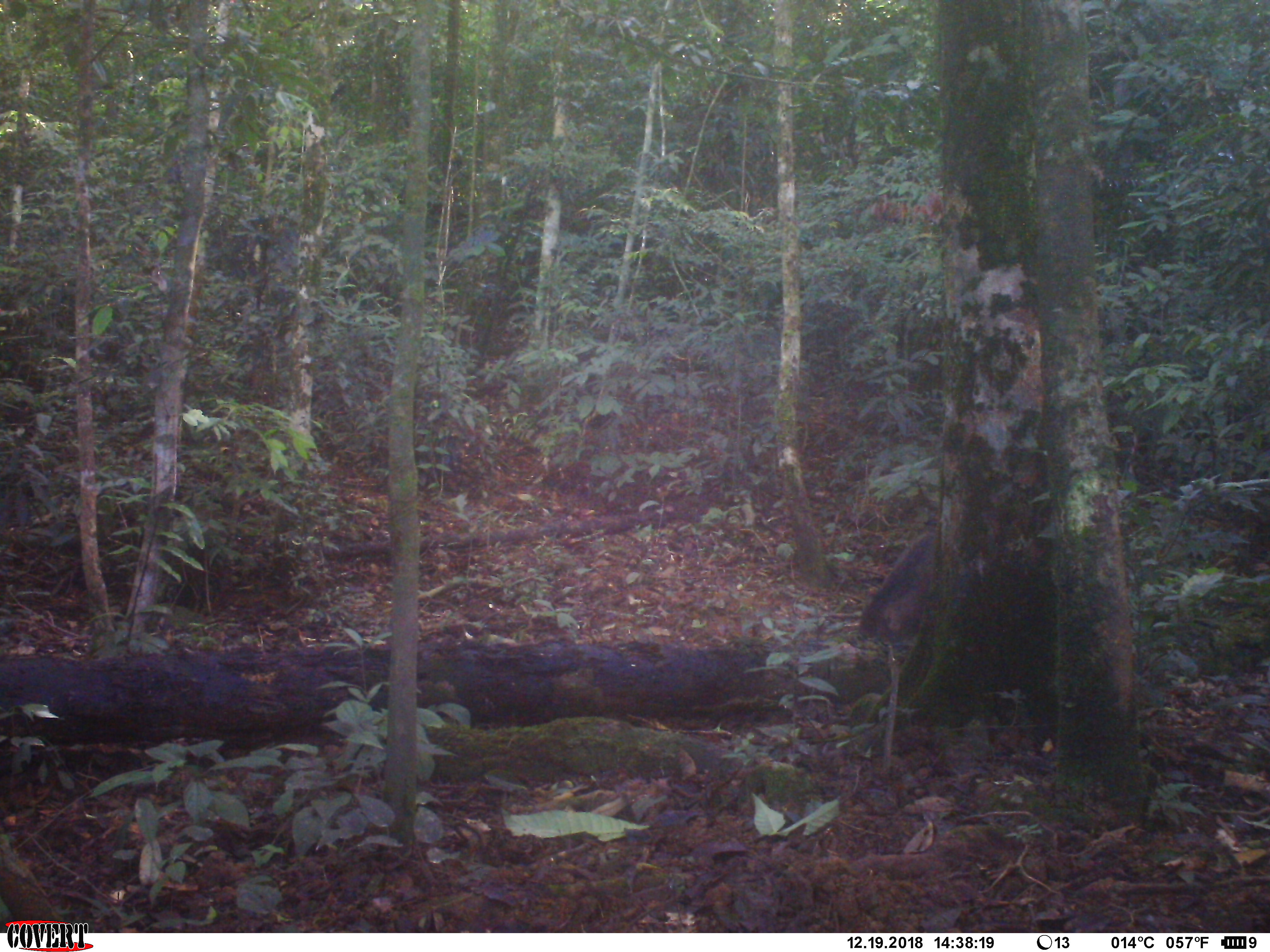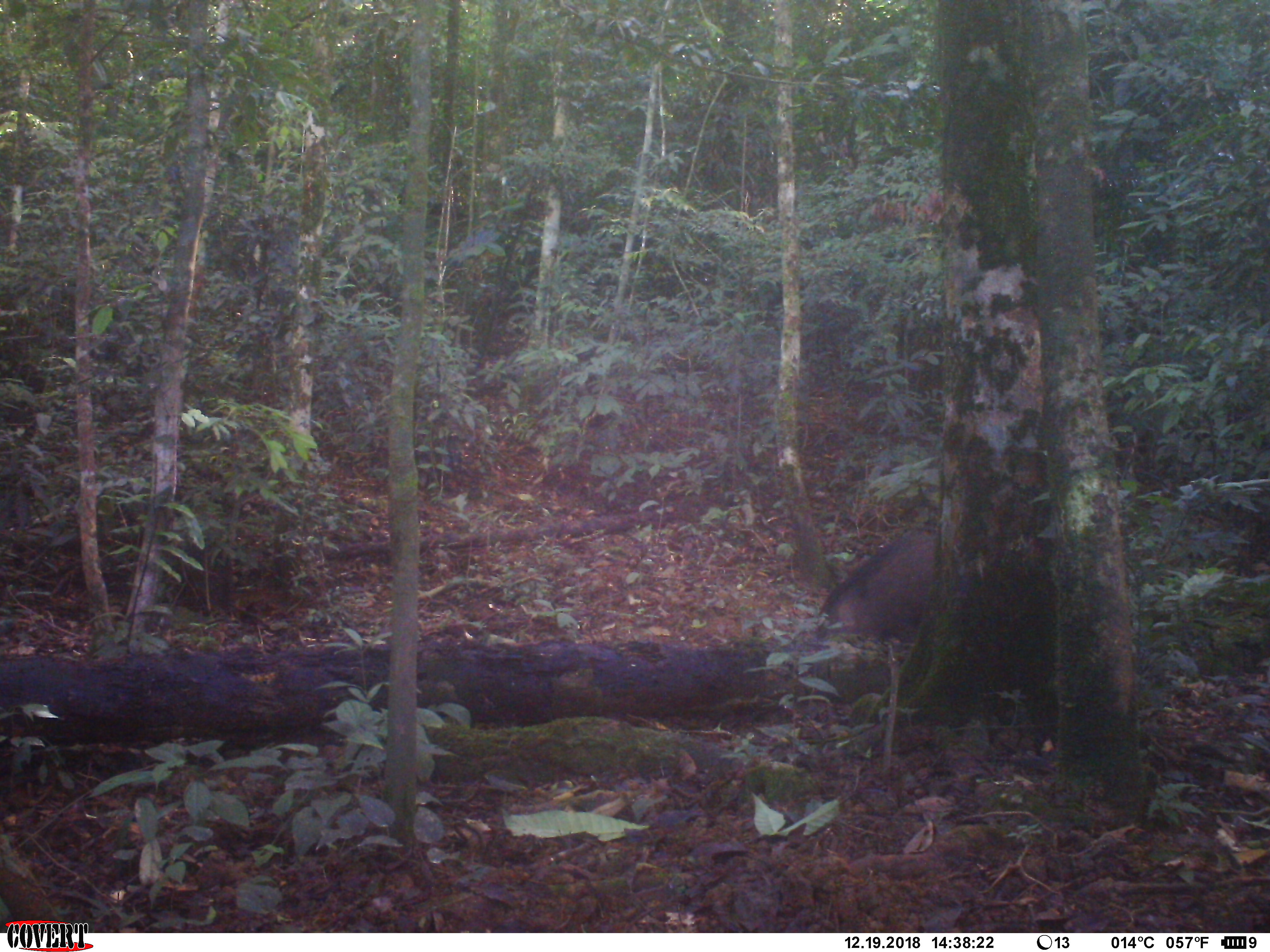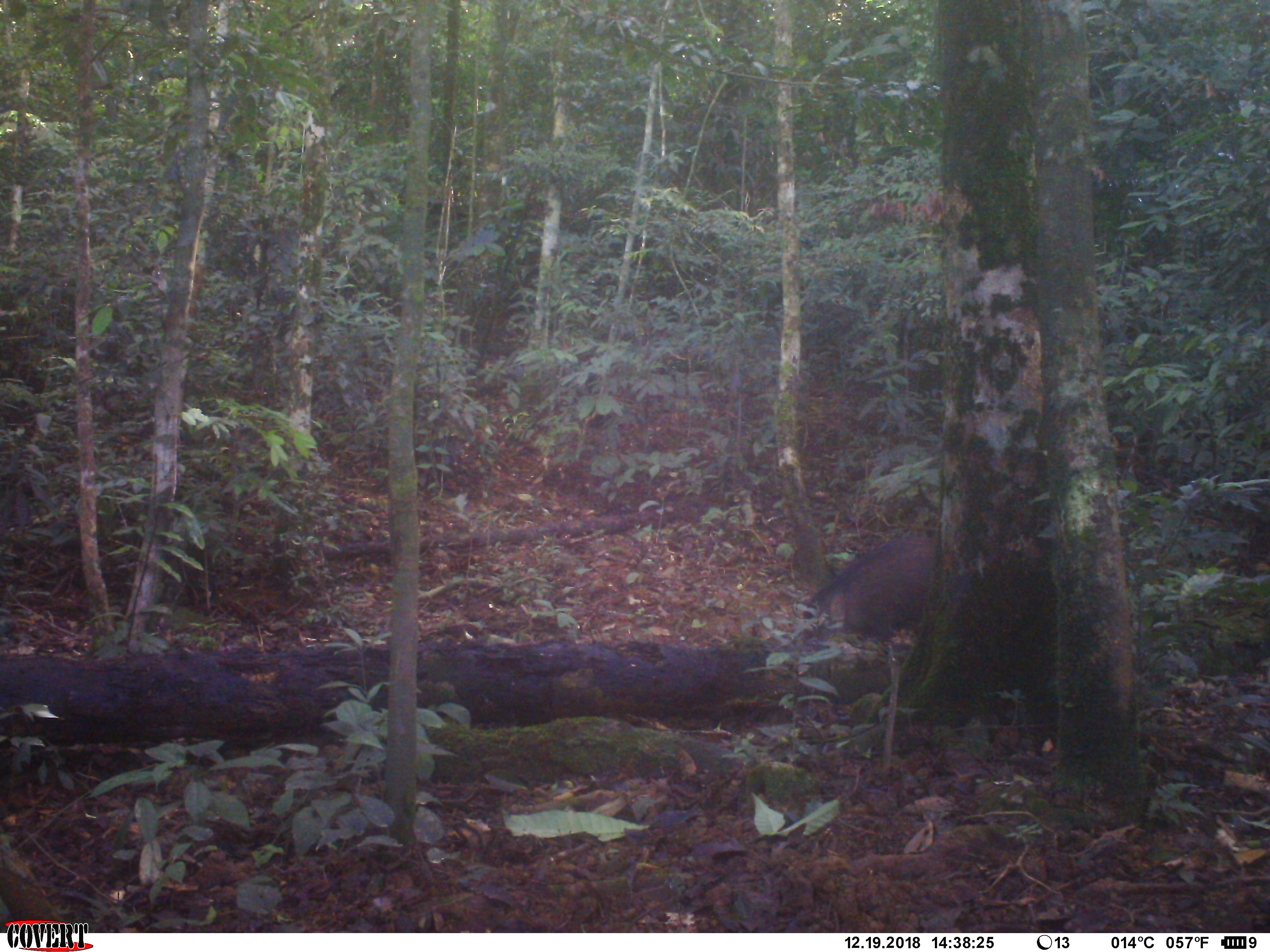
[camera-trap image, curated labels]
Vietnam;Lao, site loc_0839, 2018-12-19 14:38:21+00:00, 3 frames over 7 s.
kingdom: Animalia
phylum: Chordata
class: Mammalia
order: Artiodactyla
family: Suidae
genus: Sus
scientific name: Sus scrofa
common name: eurasian wild pig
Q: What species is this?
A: Eurasian wild pig (Sus scrofa).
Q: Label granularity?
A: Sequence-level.